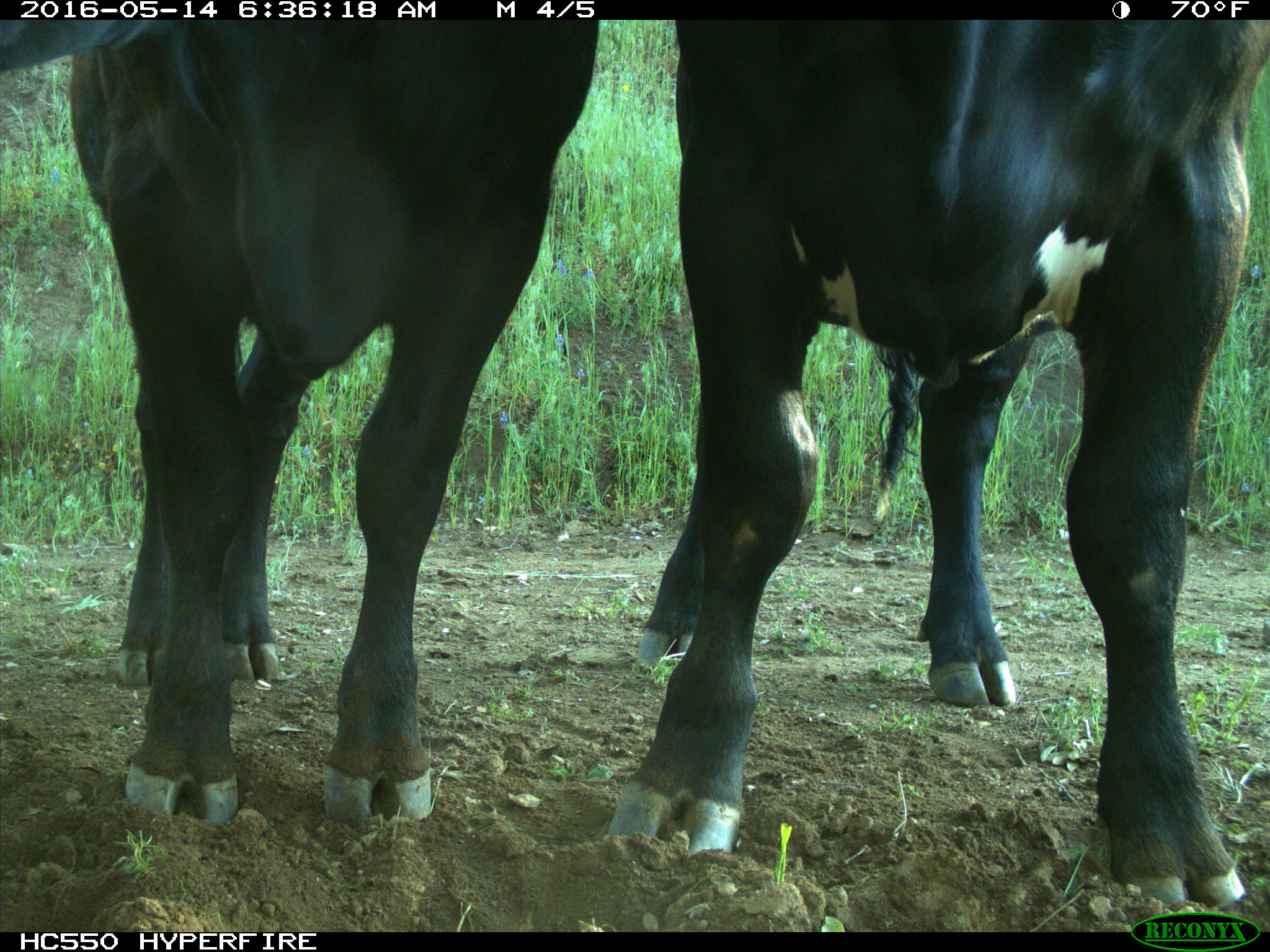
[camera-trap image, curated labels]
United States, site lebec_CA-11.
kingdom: Animalia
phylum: Chordata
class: Mammalia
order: Artiodactyla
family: Bovidae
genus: Bos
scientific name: Bos taurus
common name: domestic cow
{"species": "Bos taurus (domestic cow)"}